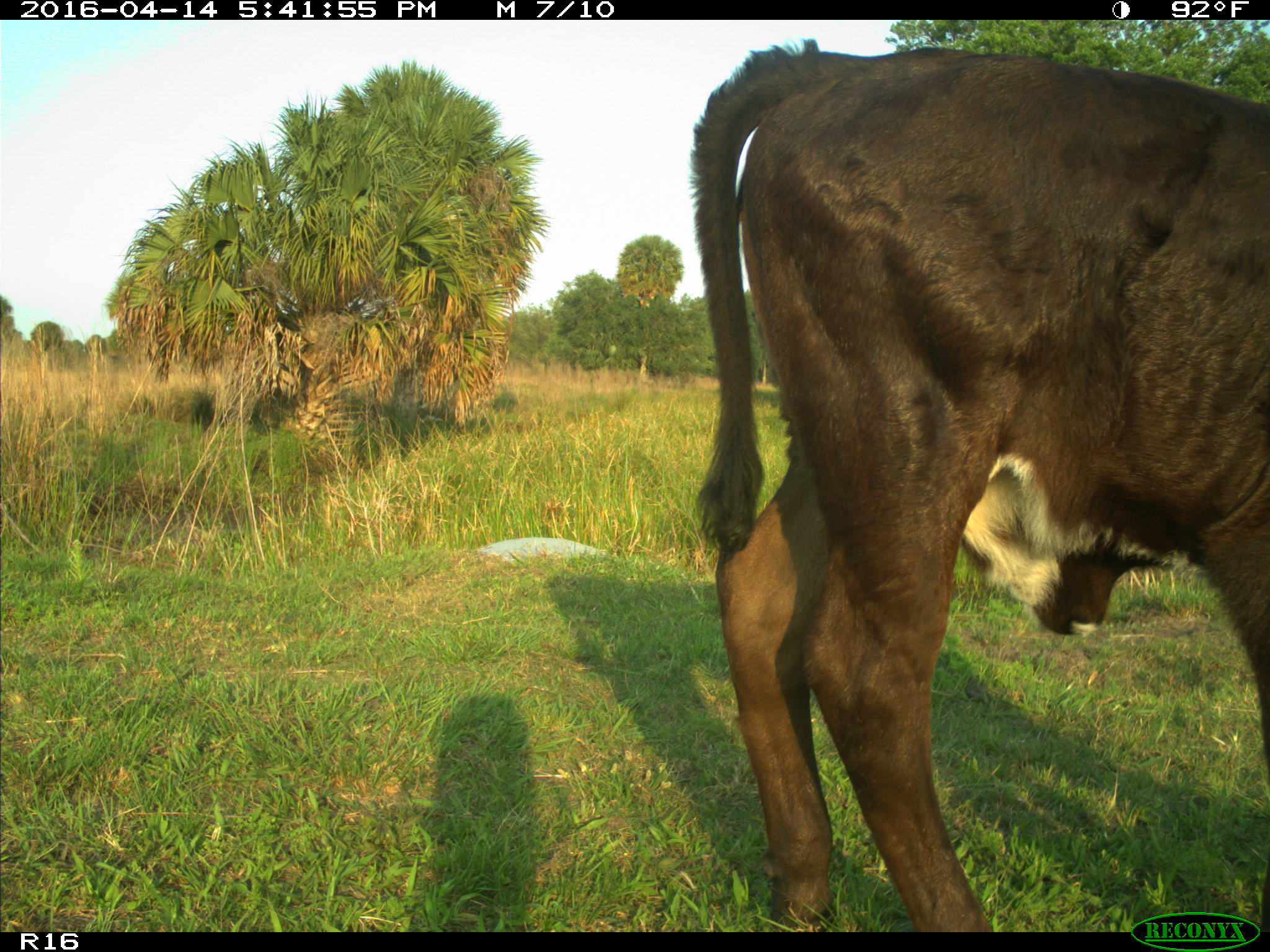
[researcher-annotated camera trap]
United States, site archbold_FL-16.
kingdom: Animalia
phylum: Chordata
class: Mammalia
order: Artiodactyla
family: Bovidae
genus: Bos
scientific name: Bos taurus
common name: domestic cow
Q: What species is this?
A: Bos taurus (domestic cow).